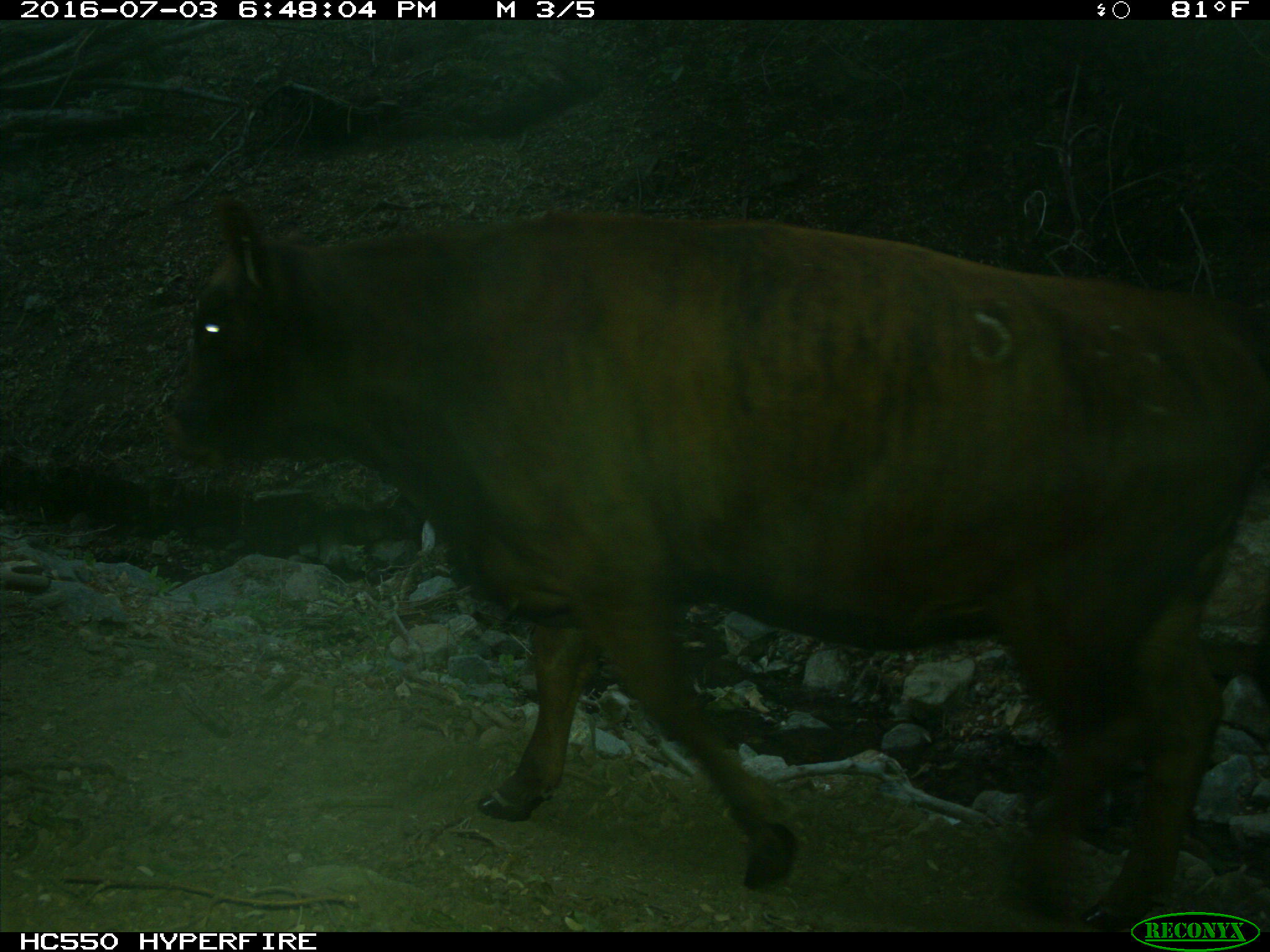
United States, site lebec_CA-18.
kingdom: Animalia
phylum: Chordata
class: Mammalia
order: Artiodactyla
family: Bovidae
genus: Bos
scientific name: Bos taurus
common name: domestic cow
Bos taurus (domestic cow).